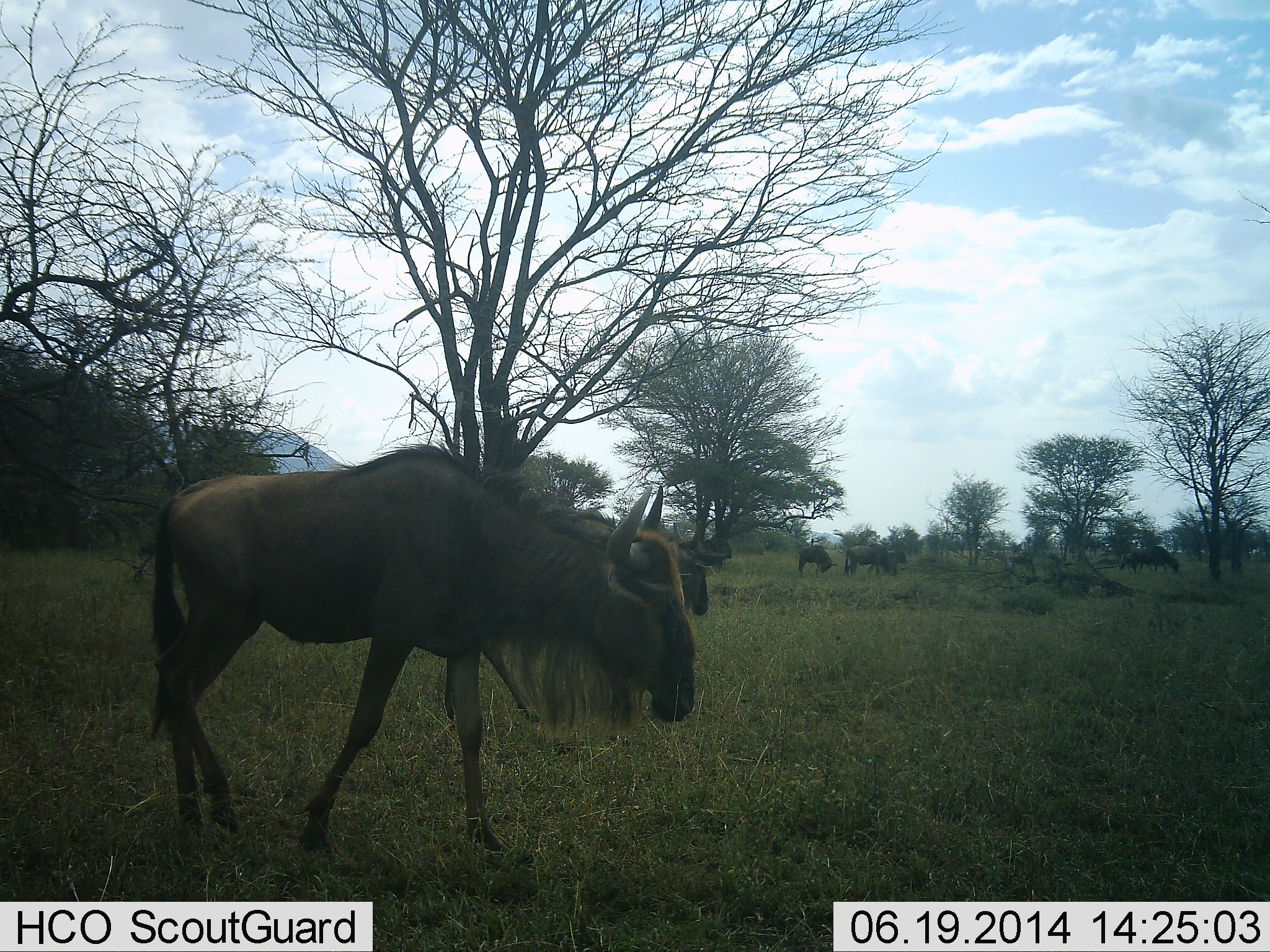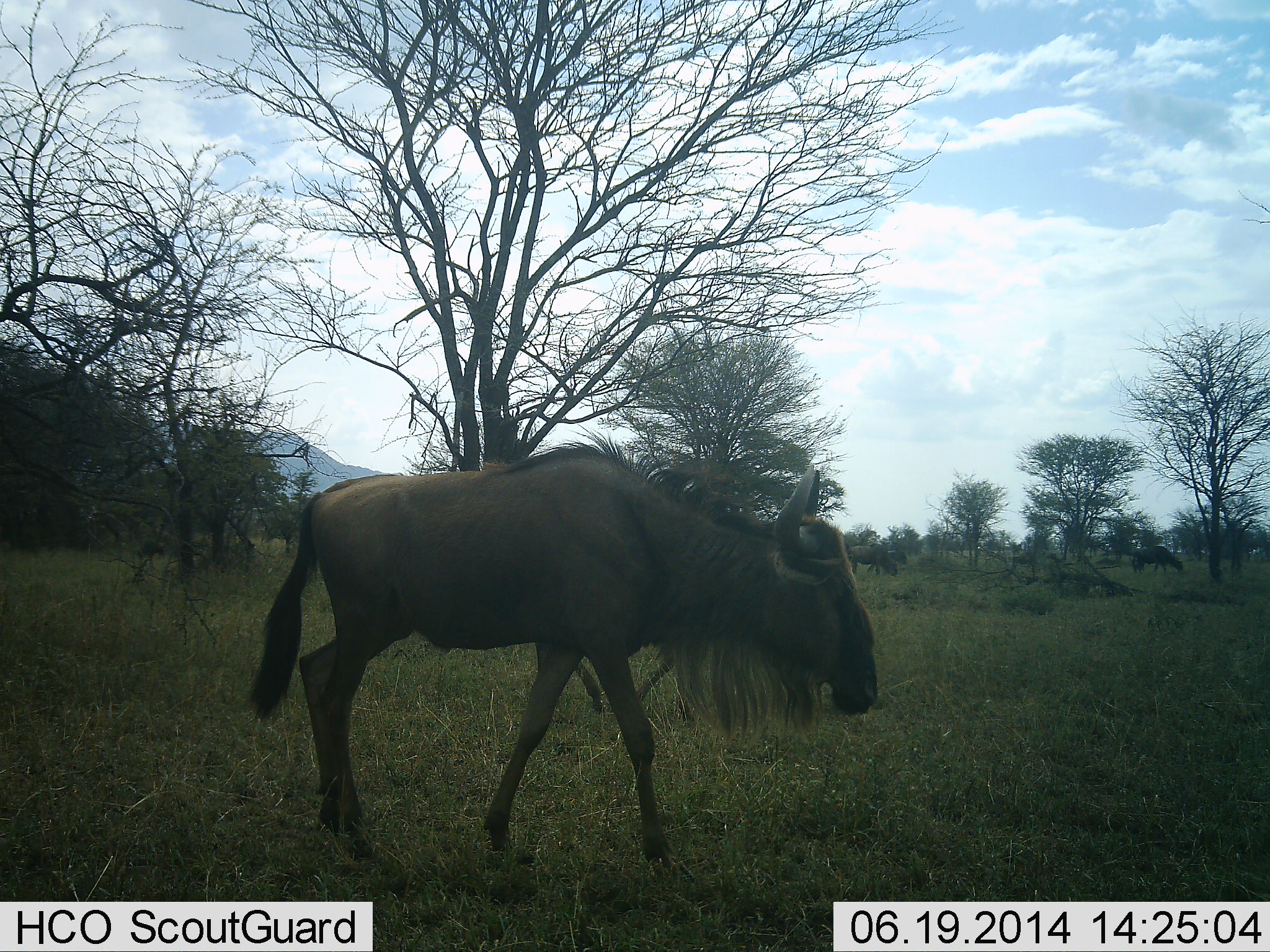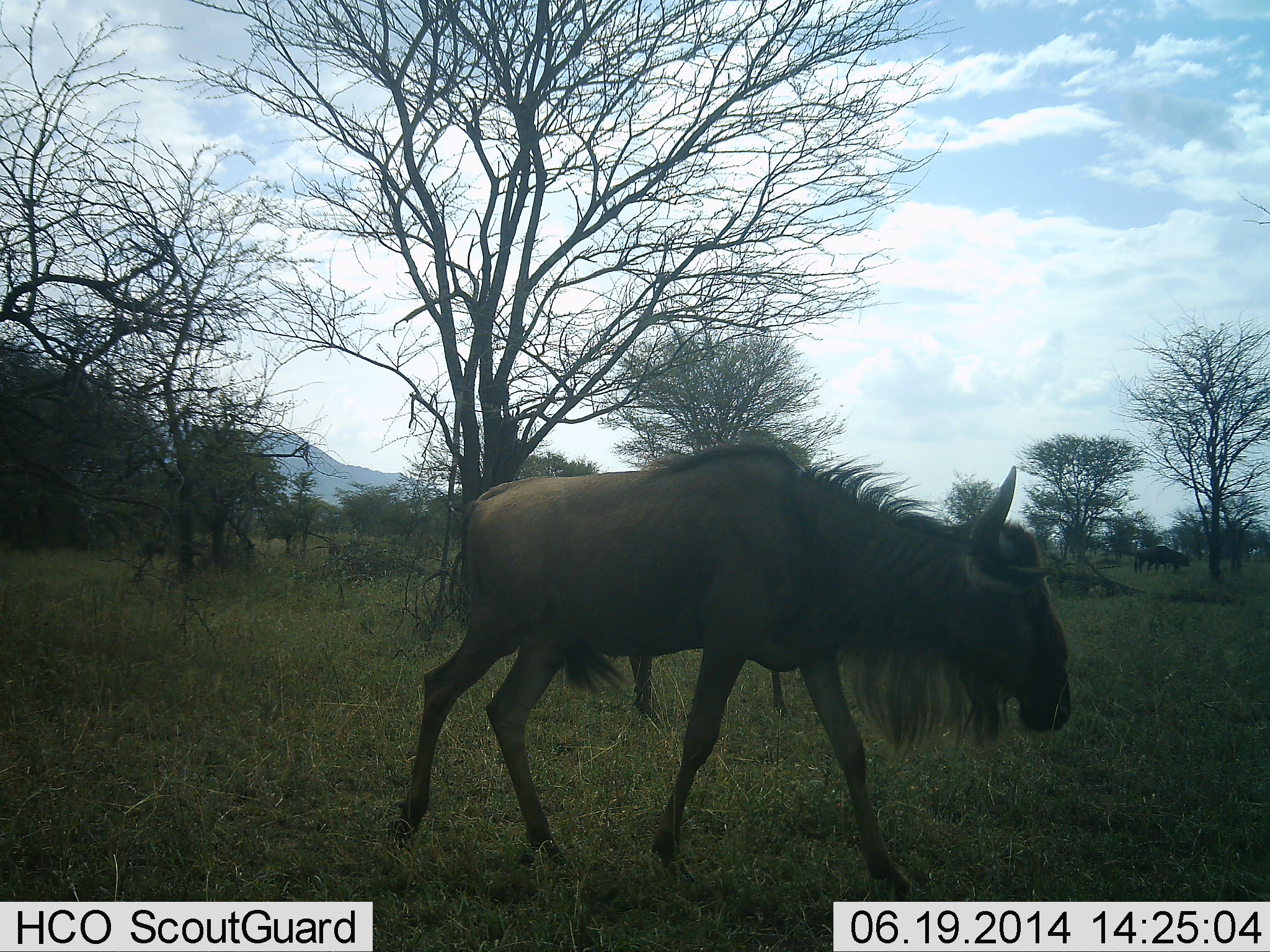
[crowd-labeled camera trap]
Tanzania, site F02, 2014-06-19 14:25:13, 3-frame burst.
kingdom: Animalia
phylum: Chordata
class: Mammalia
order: Artiodactyla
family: Bovidae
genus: Connochaetes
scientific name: Connochaetes taurinus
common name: blue wildebeest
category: wildebeest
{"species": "wildebeest (blue wildebeest) (Connochaetes taurinus)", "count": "6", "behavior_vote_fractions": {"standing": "20%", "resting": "0%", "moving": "80%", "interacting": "0%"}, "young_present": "0%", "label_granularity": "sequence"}